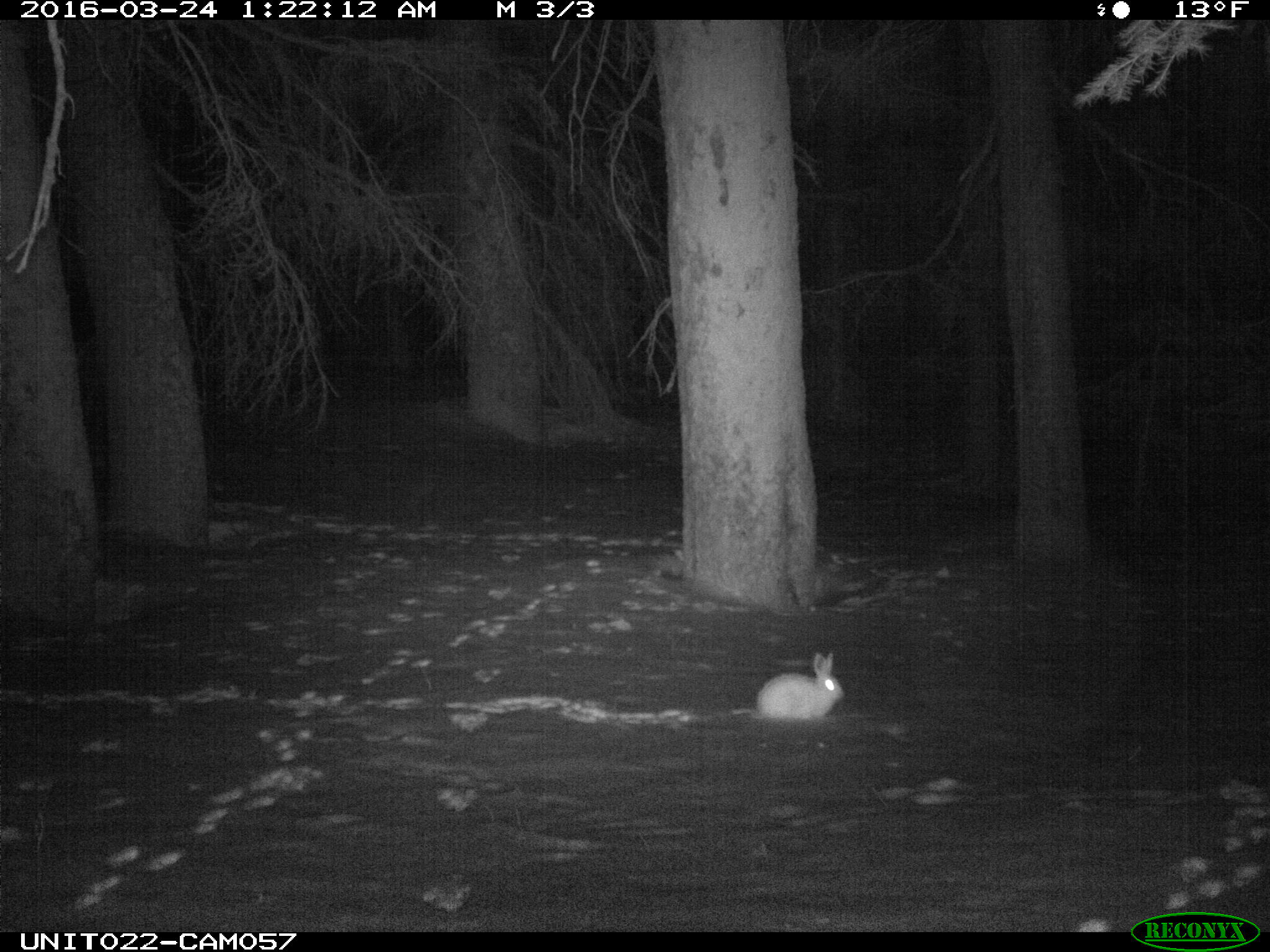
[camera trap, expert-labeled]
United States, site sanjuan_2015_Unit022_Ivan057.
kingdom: Animalia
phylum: Chordata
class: Mammalia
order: Lagomorpha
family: Leporidae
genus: Lepus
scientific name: Lepus americanus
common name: snowshoe hare